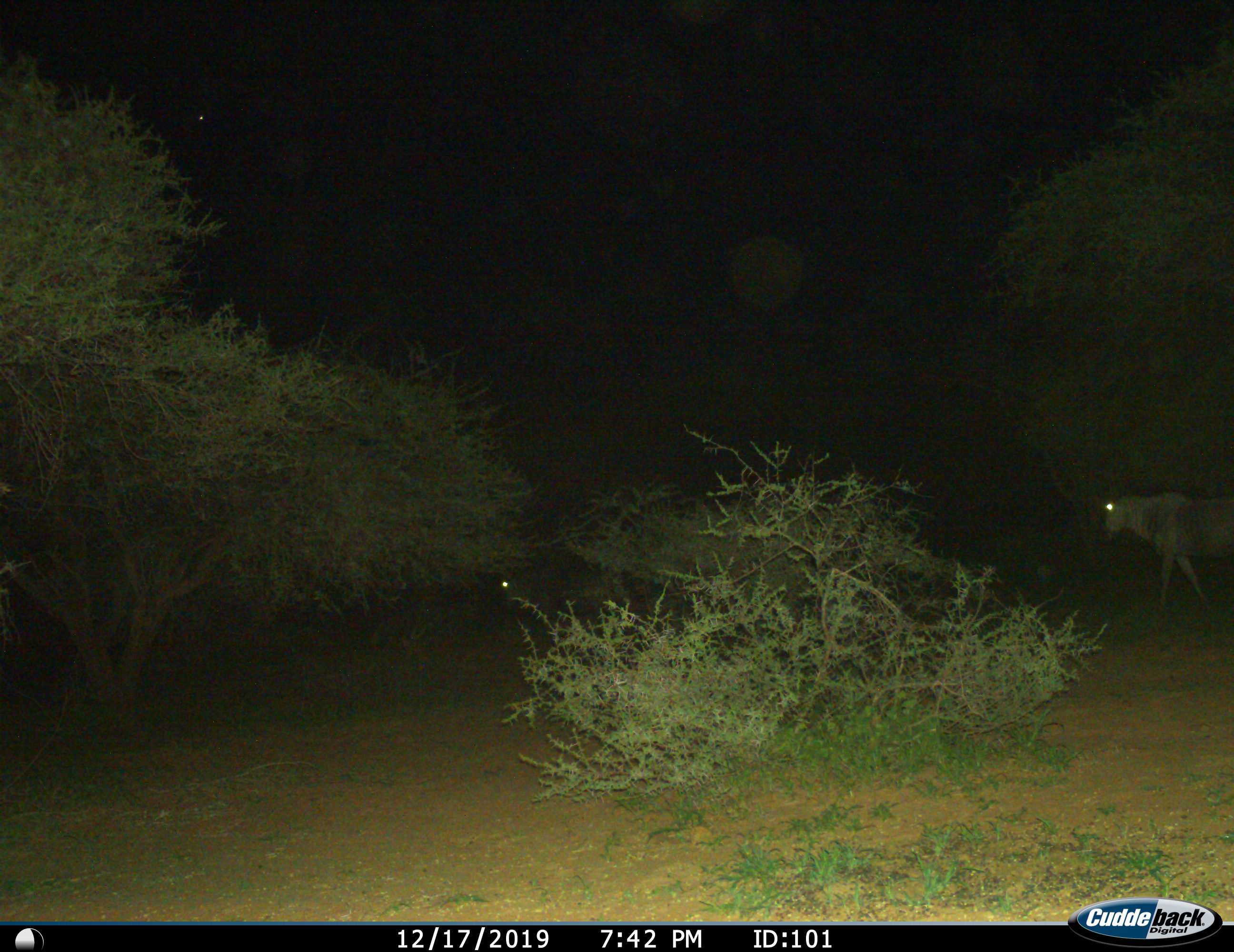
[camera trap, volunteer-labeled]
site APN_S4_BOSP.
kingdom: Animalia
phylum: Chordata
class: Mammalia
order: Artiodactyla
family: Bovidae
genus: Connochaetes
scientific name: Connochaetes taurinus taurinus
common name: blue wildebeest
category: wildebeestblue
Wildebeestblue (blue wildebeest) (Connochaetes taurinus taurinus), count 2. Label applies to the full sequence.